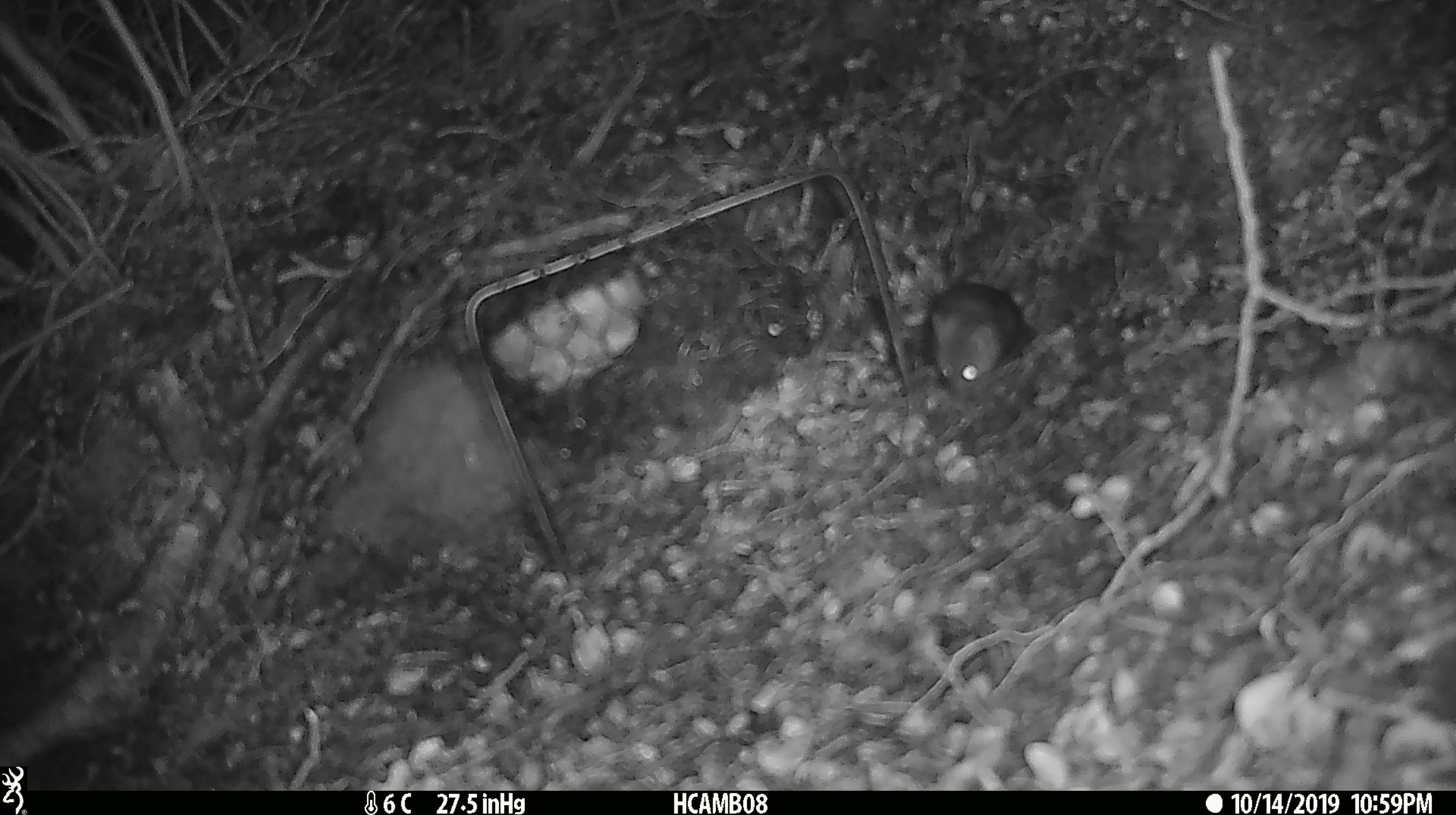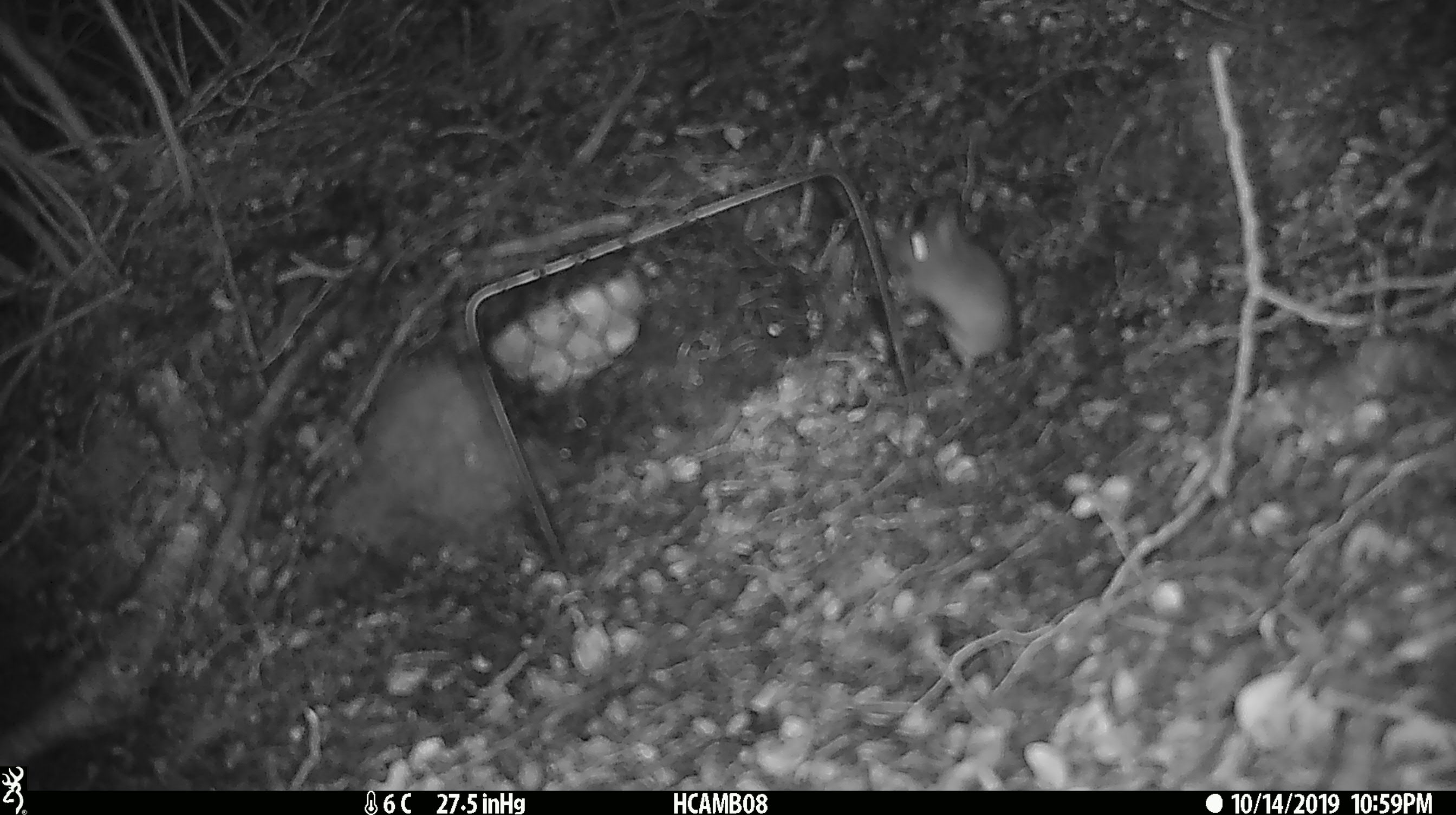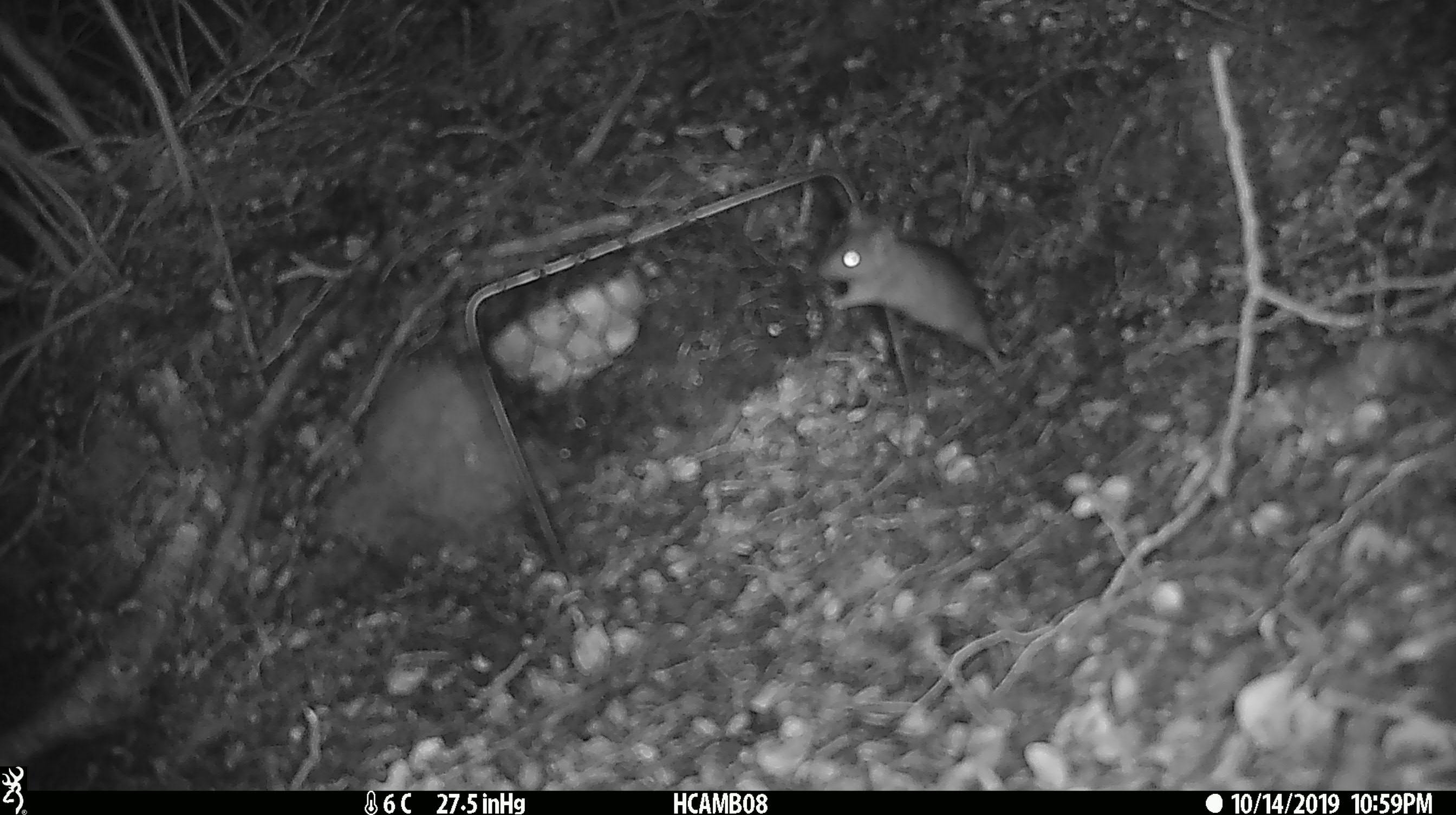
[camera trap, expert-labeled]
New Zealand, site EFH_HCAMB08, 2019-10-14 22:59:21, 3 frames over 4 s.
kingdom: Animalia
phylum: Chordata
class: Mammalia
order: Rodentia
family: Muridae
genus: Mus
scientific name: Mus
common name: mouse